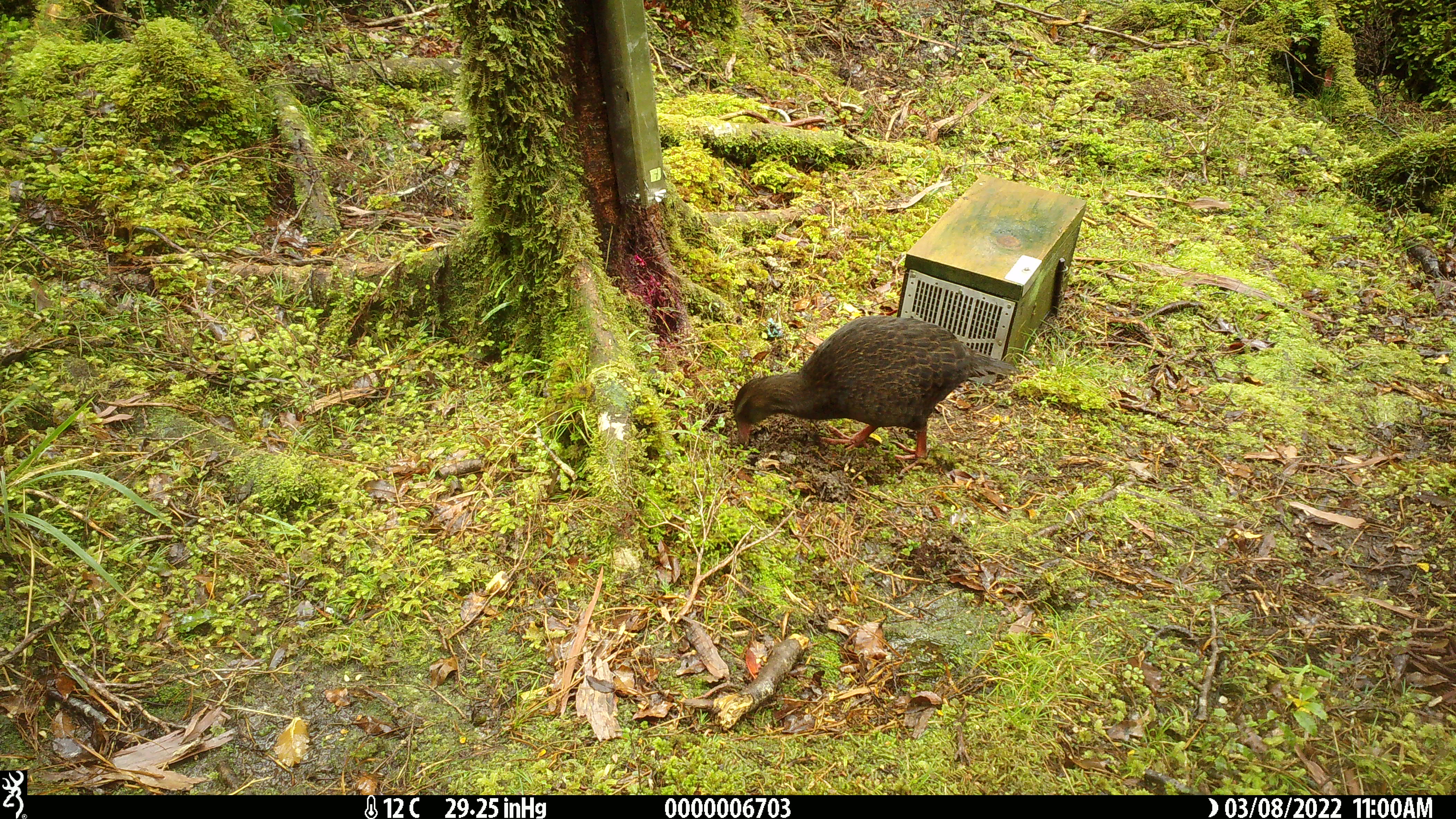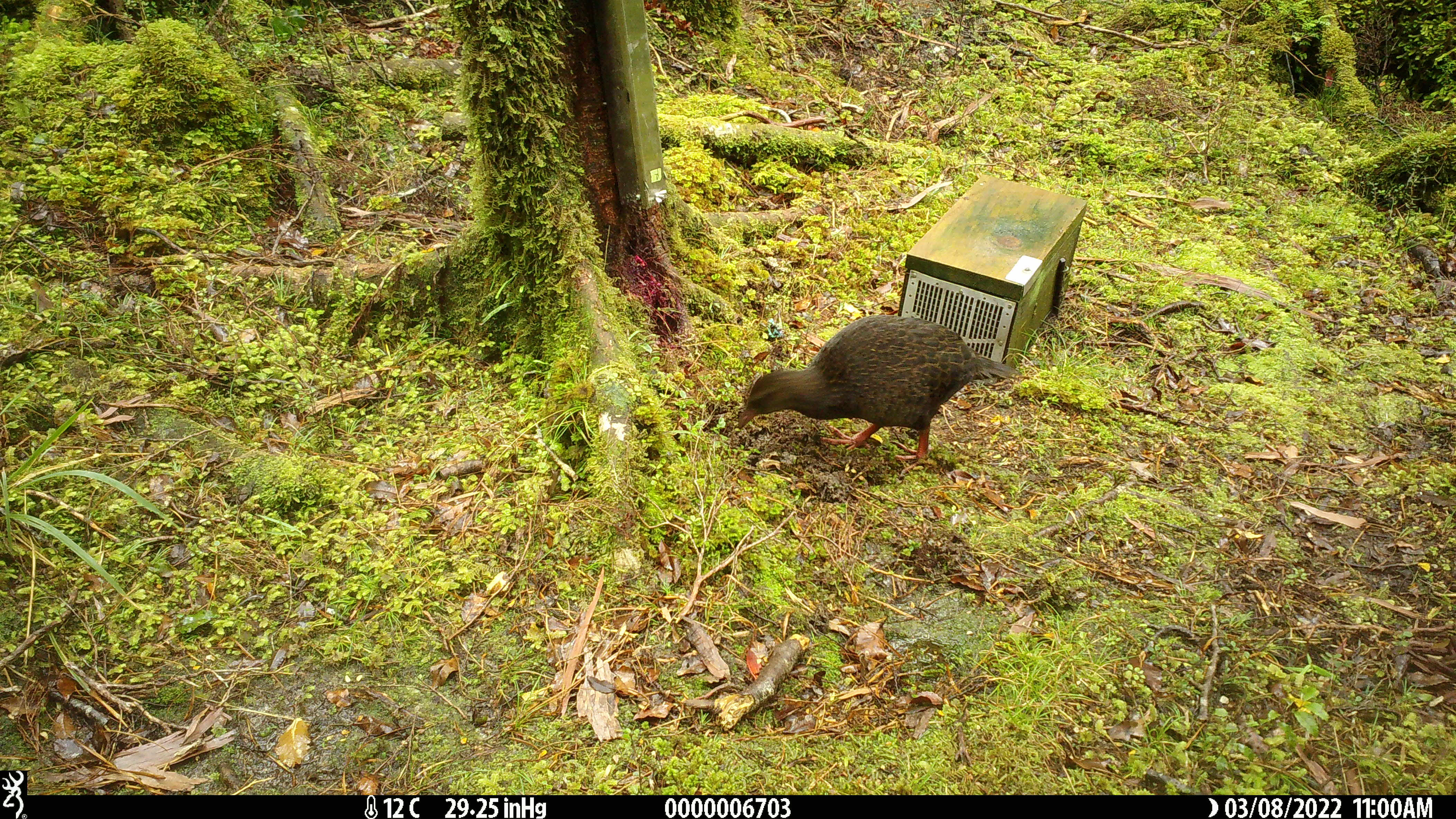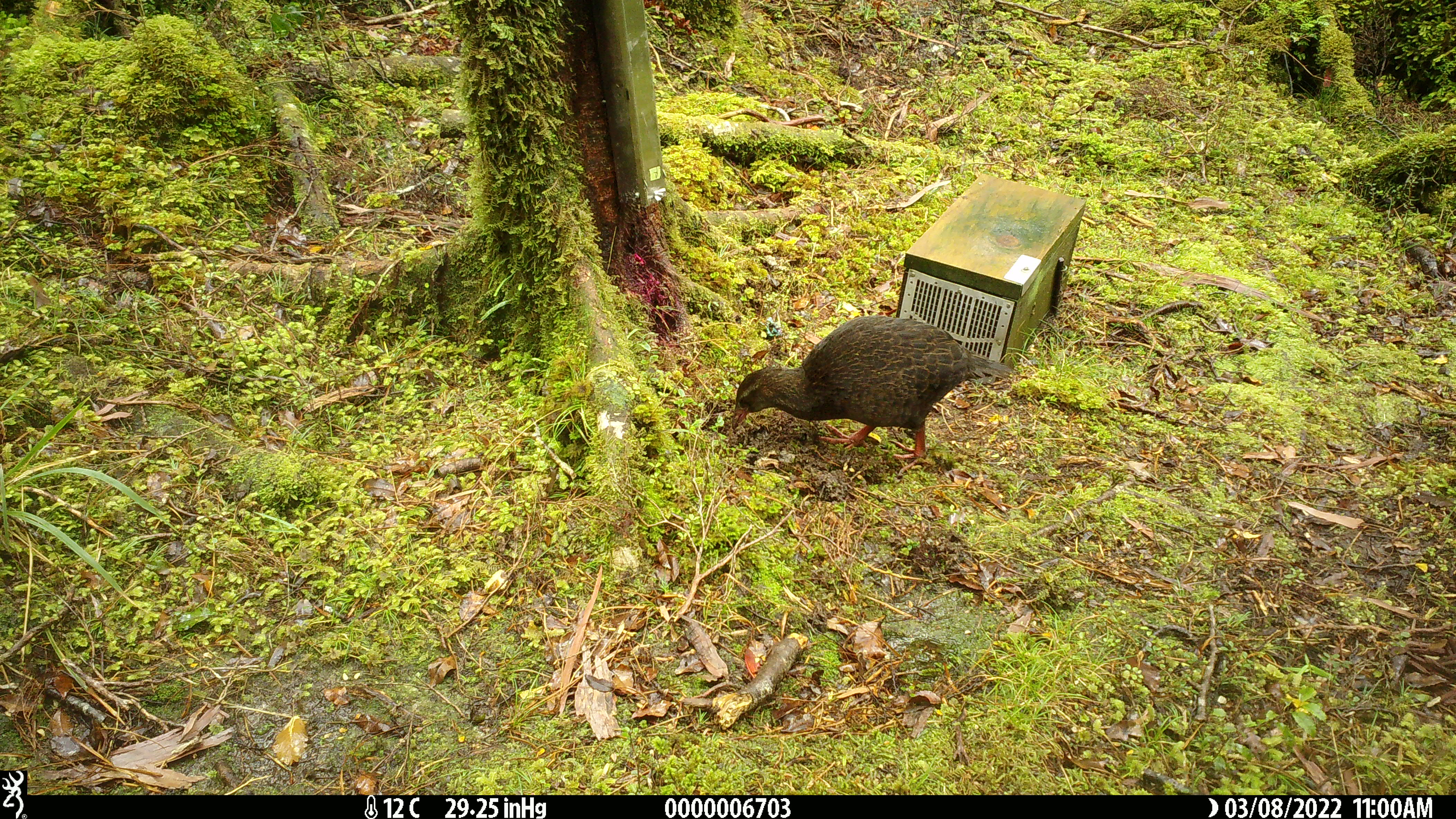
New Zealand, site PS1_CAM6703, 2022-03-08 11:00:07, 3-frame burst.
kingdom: Animalia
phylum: Chordata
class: Aves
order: Gruiformes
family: Rallidae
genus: Gallirallus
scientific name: Gallirallus australis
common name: weka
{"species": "weka (Gallirallus australis)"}